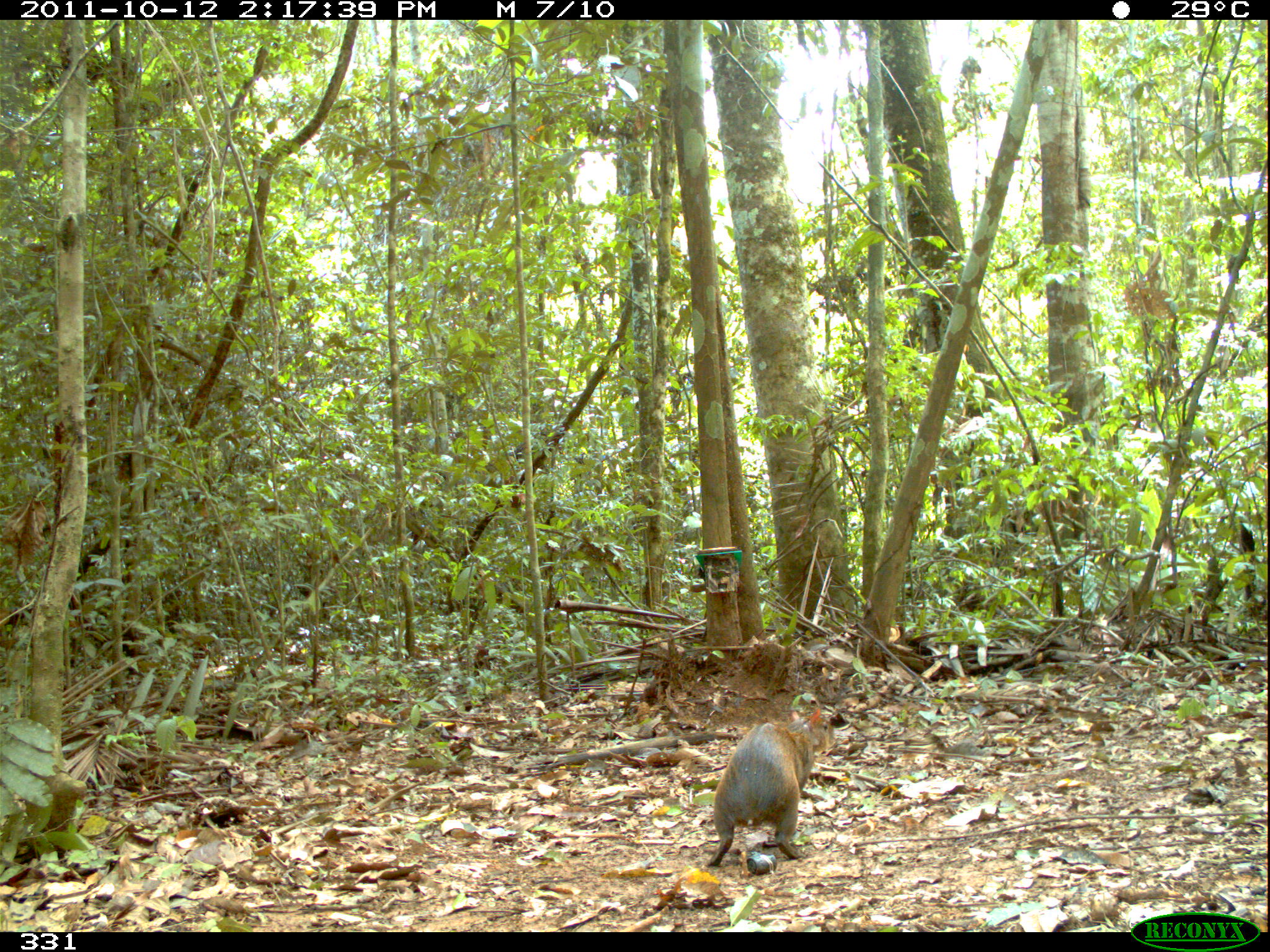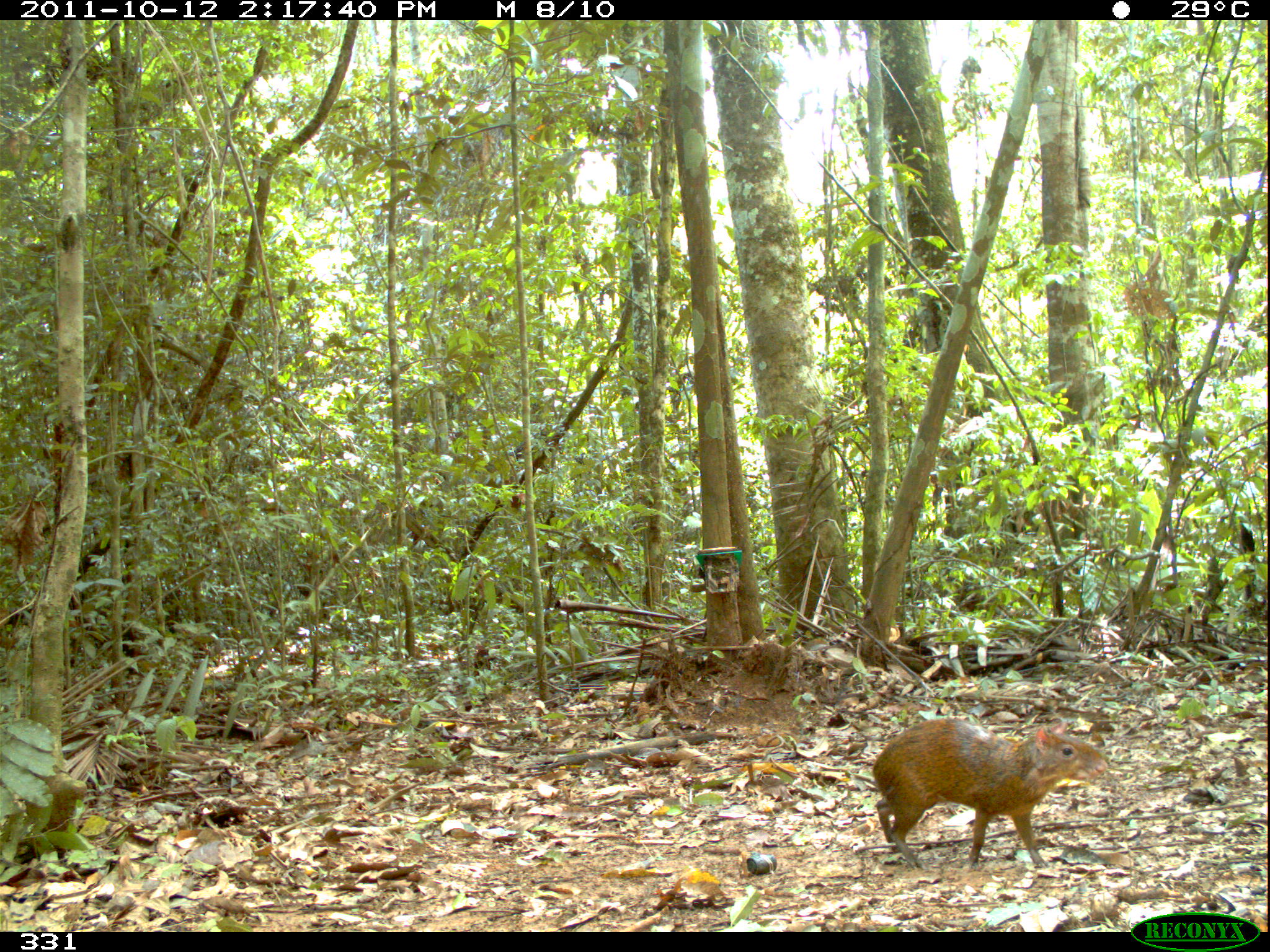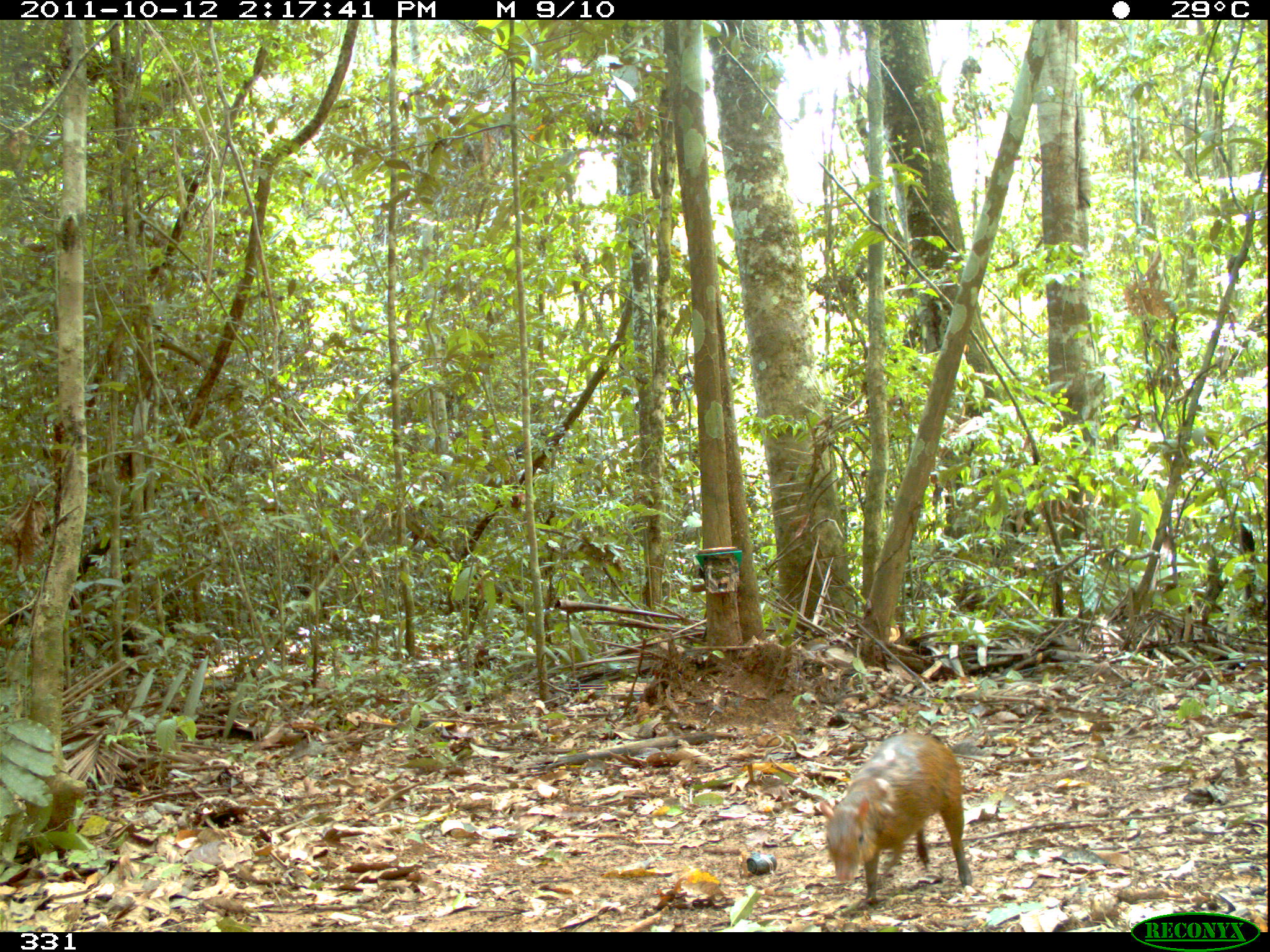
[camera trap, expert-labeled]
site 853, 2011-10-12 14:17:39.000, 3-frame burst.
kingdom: Animalia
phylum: Chordata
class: Mammalia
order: Rodentia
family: Dasyproctidae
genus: Dasyprocta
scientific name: Dasyprocta punctata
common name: central american agouti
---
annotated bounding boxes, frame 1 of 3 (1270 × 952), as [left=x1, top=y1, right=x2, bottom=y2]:
dasyprocta punctata: [left=705, top=707, right=837, bottom=866]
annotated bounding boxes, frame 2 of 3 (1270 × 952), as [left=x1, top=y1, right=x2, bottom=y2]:
dasyprocta punctata: [left=872, top=716, right=1108, bottom=870]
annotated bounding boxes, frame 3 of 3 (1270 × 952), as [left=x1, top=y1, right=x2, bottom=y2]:
dasyprocta punctata: [left=819, top=730, right=973, bottom=906]